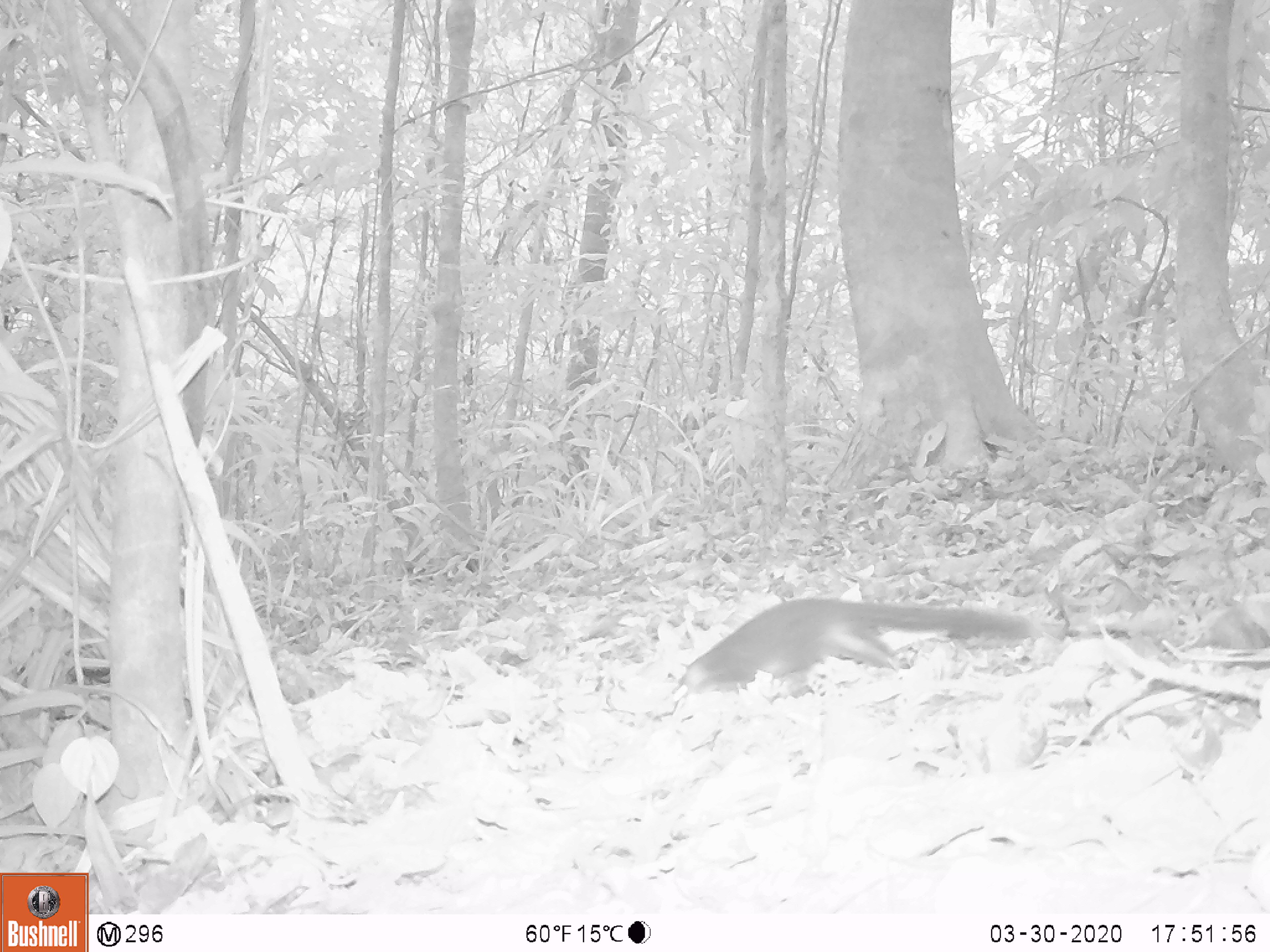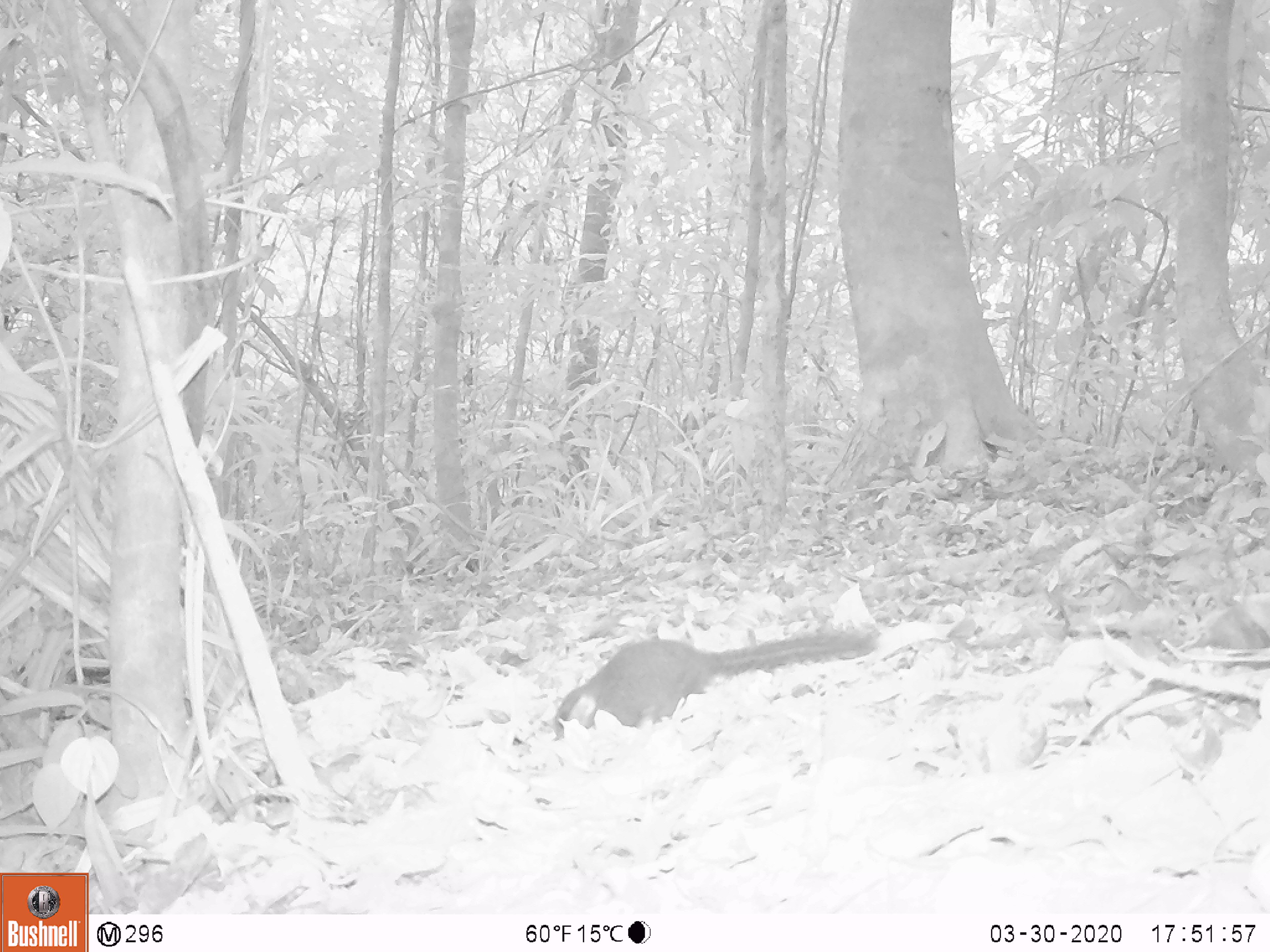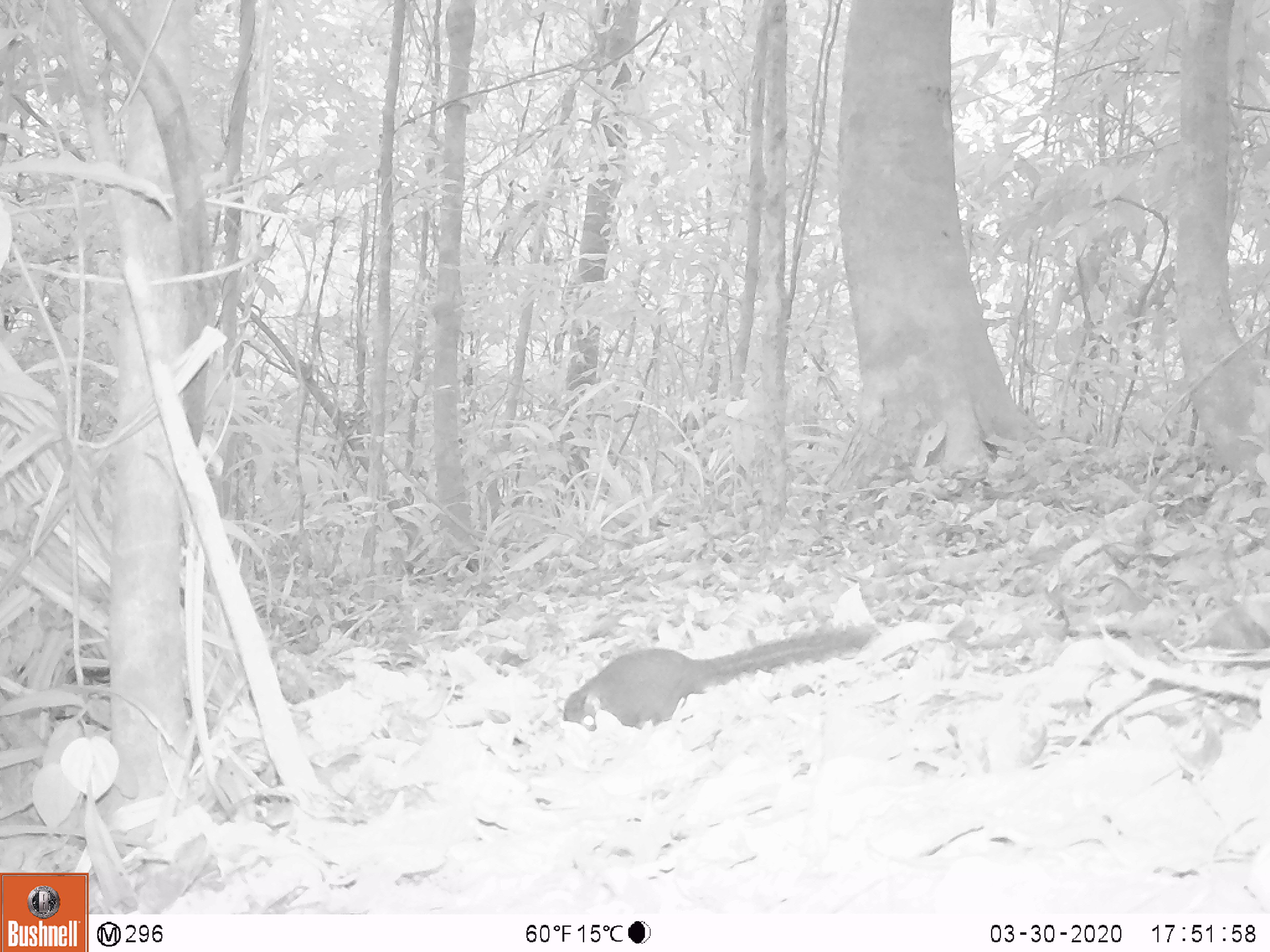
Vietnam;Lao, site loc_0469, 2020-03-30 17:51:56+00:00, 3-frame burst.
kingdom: Animalia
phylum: Chordata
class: Mammalia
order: Scandentia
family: Tupaiidae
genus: Tupaia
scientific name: Tupaia belangeri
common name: northern treeshrew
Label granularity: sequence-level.